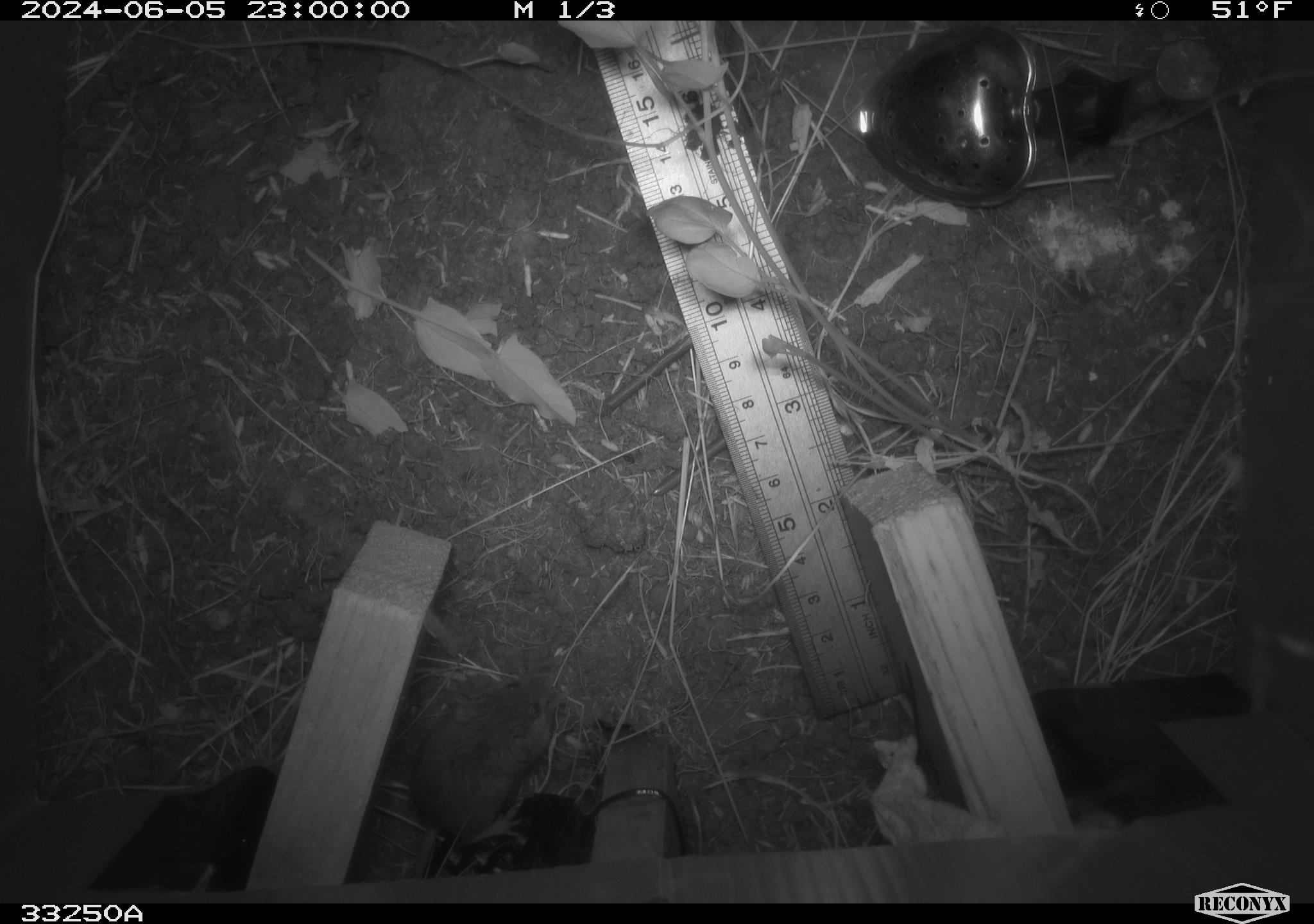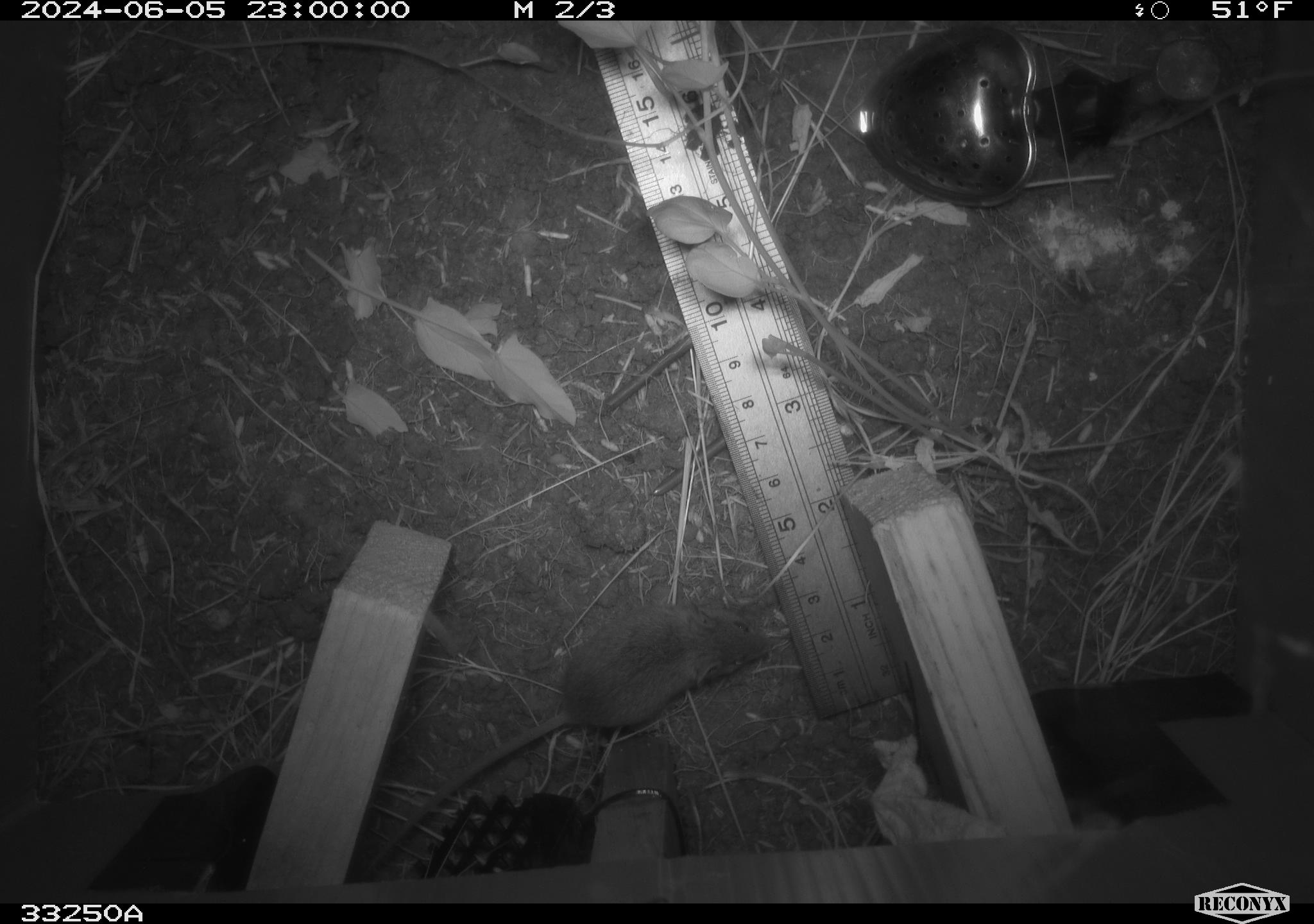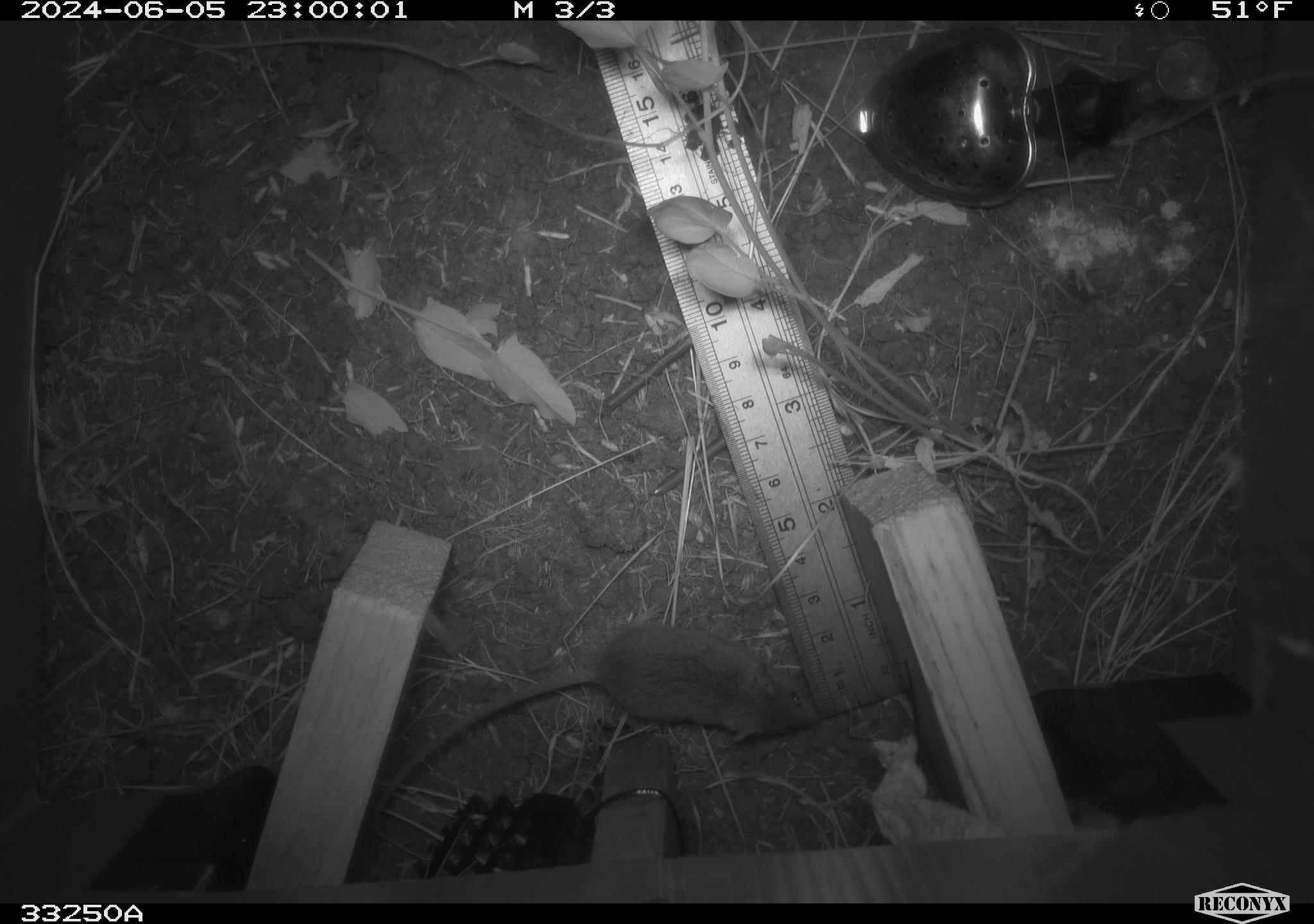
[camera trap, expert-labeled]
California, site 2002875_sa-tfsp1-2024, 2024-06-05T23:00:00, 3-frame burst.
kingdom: Animalia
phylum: Chordata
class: Mammalia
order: Rodentia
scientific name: Rodentia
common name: mouse species